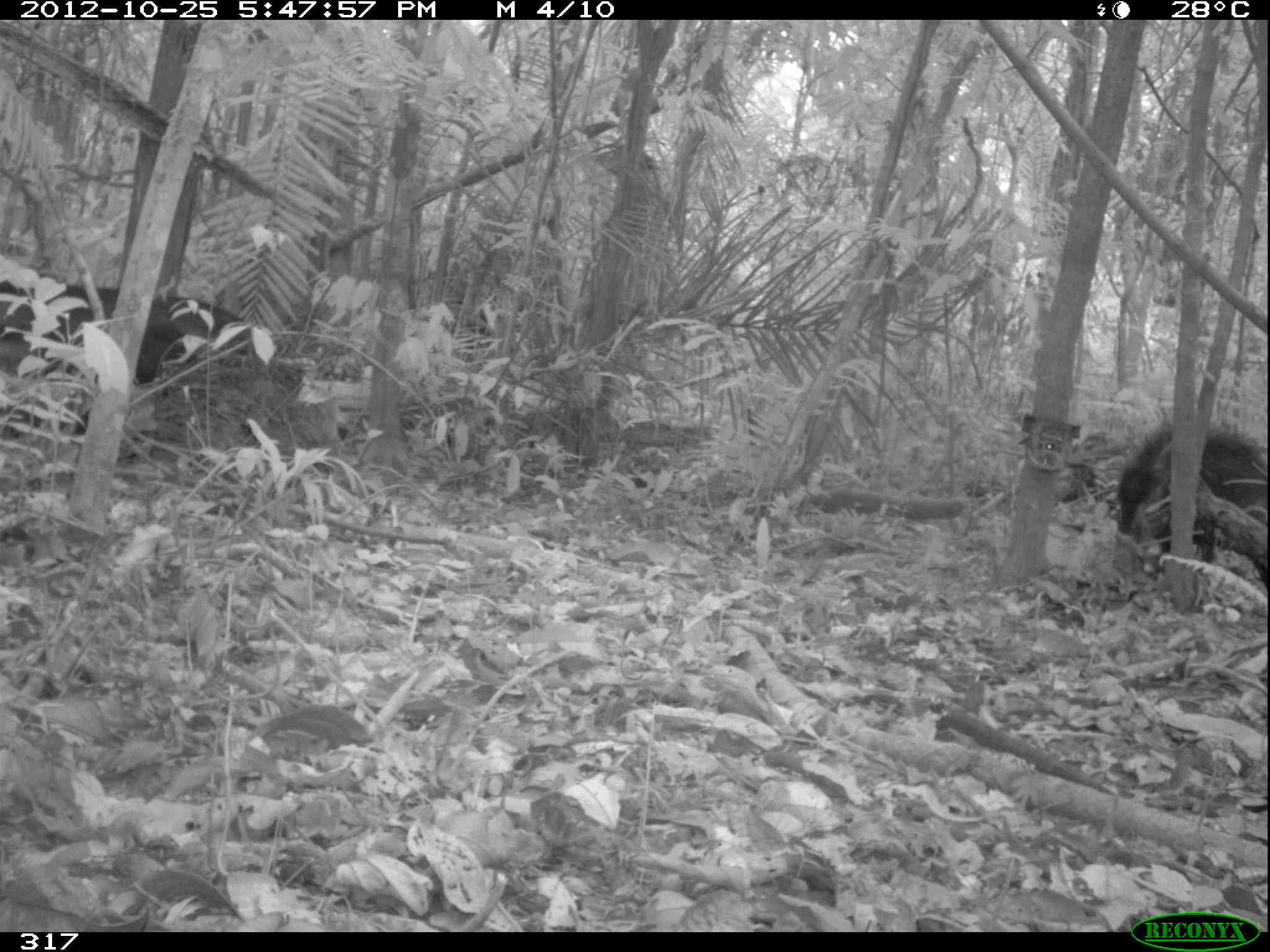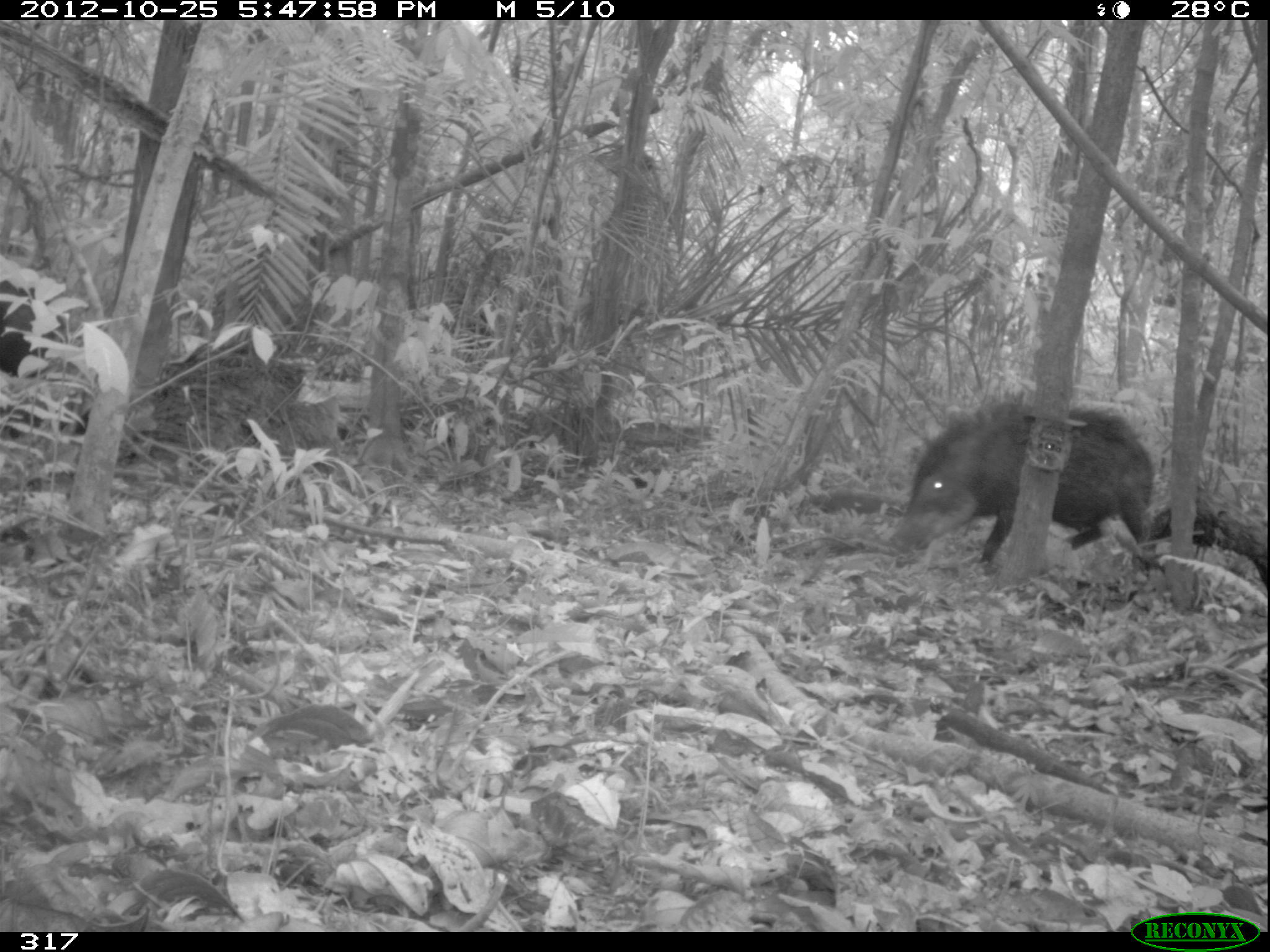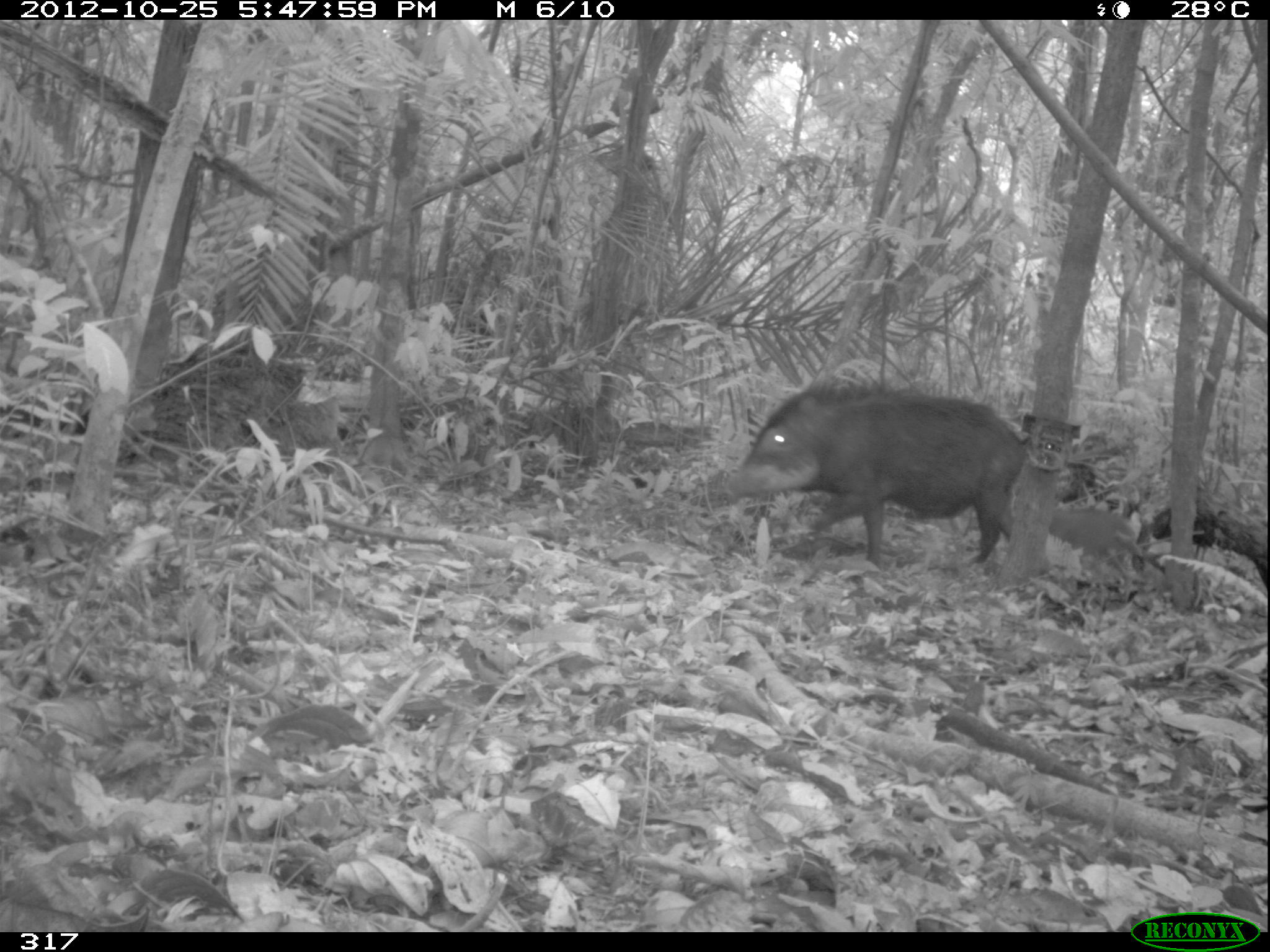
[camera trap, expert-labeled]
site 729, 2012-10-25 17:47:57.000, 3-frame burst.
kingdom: Animalia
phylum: Chordata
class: Mammalia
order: Artiodactyla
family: Tayassuidae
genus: Tayassu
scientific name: Tayassu pecari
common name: white-lipped peccary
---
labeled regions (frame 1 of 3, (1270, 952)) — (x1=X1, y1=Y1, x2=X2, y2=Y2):
tayassu pecari: (x1=0, y1=280, x2=249, y2=434); (x1=1116, y1=421, x2=1267, y2=589)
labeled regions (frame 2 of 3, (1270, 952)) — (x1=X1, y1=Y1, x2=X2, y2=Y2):
tayassu pecari: (x1=886, y1=397, x2=1156, y2=564); (x1=0, y1=280, x2=89, y2=439)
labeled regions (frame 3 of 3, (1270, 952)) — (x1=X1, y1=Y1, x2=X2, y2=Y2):
tayassu pecari: (x1=720, y1=376, x2=1027, y2=567)